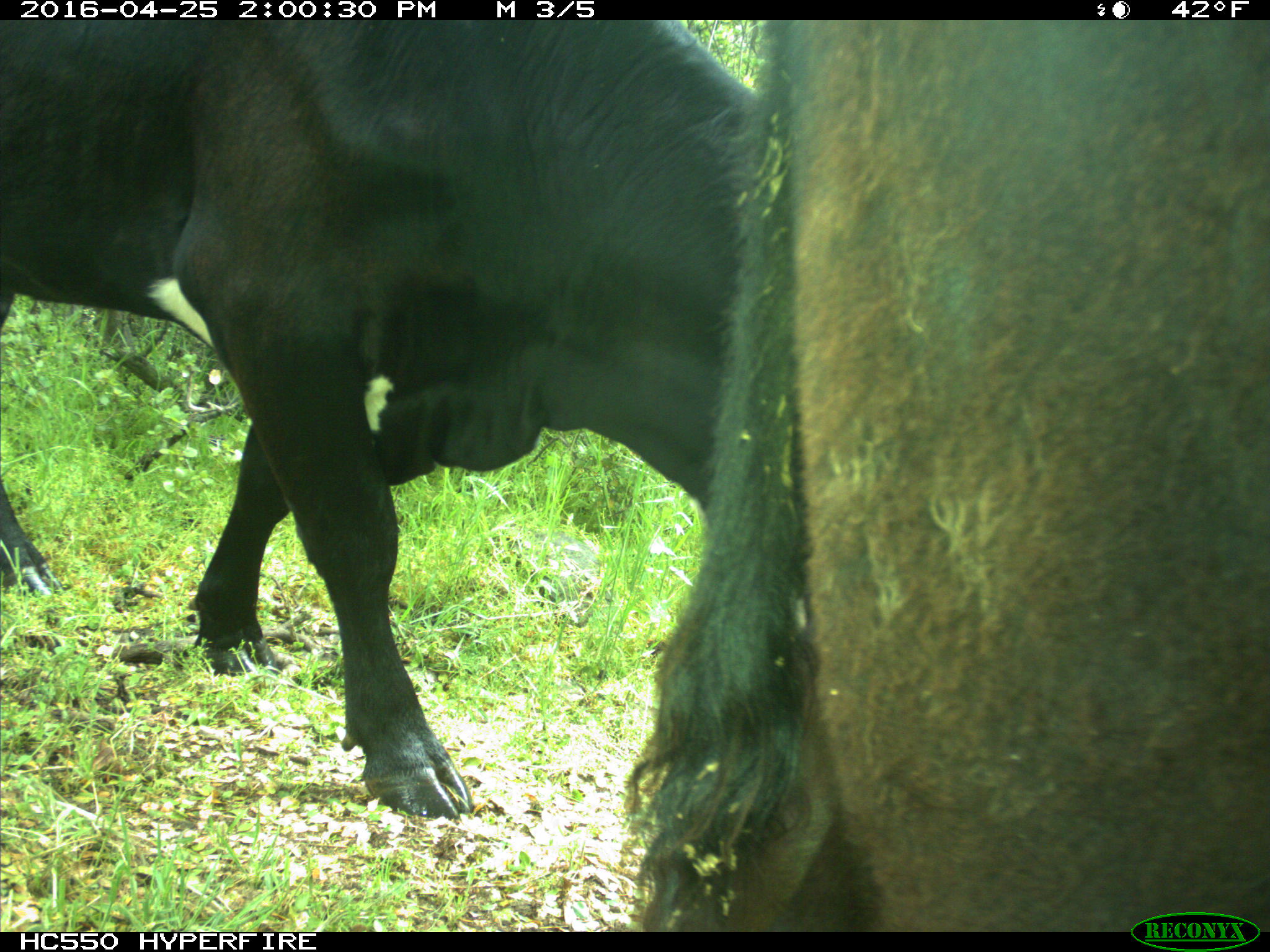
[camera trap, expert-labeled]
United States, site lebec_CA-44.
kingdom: Animalia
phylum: Chordata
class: Mammalia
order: Artiodactyla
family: Bovidae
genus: Bos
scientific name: Bos taurus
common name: domestic cow